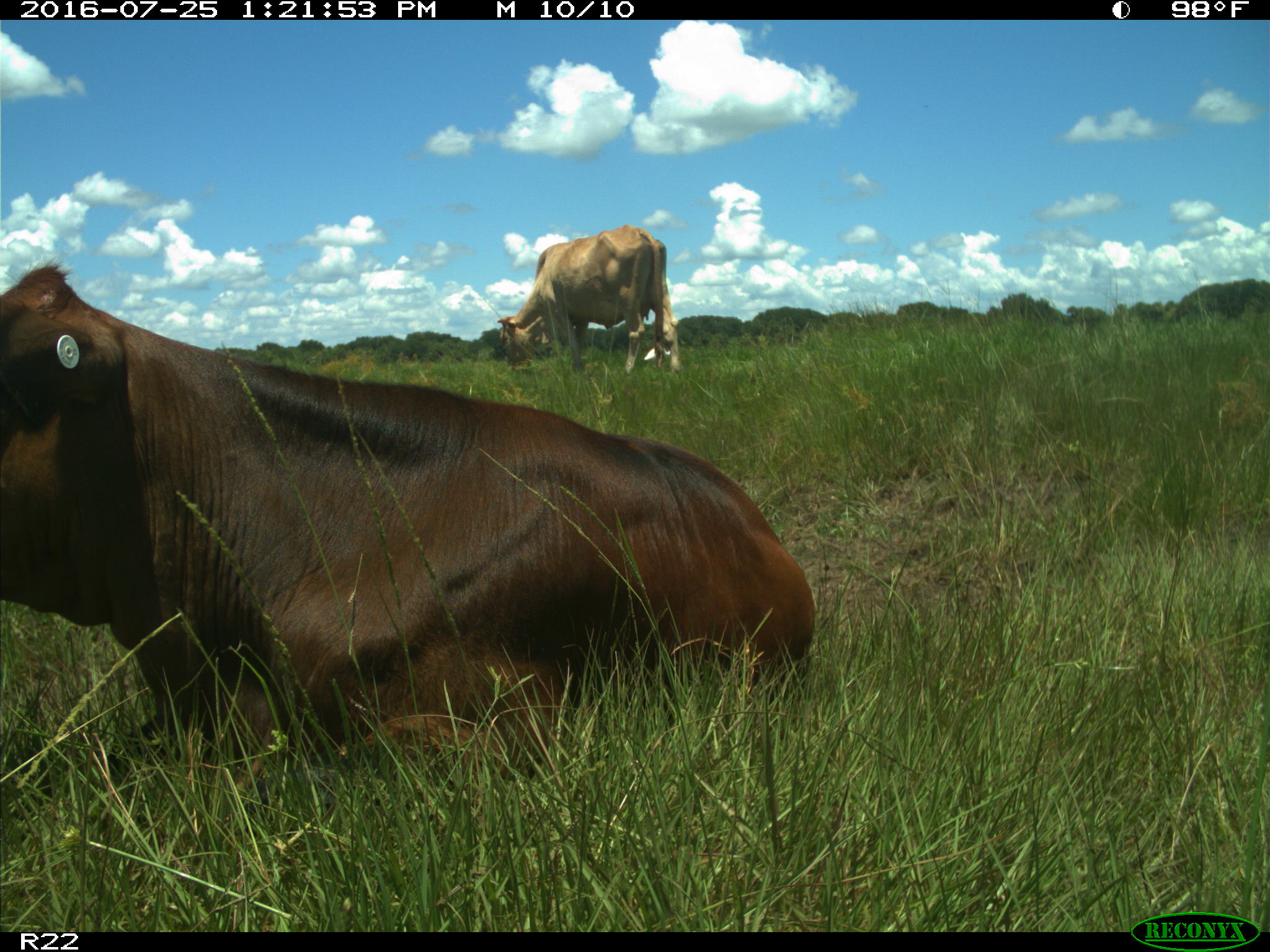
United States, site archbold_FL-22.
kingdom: Animalia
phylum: Chordata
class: Mammalia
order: Artiodactyla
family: Bovidae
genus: Bos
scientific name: Bos taurus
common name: domestic cow